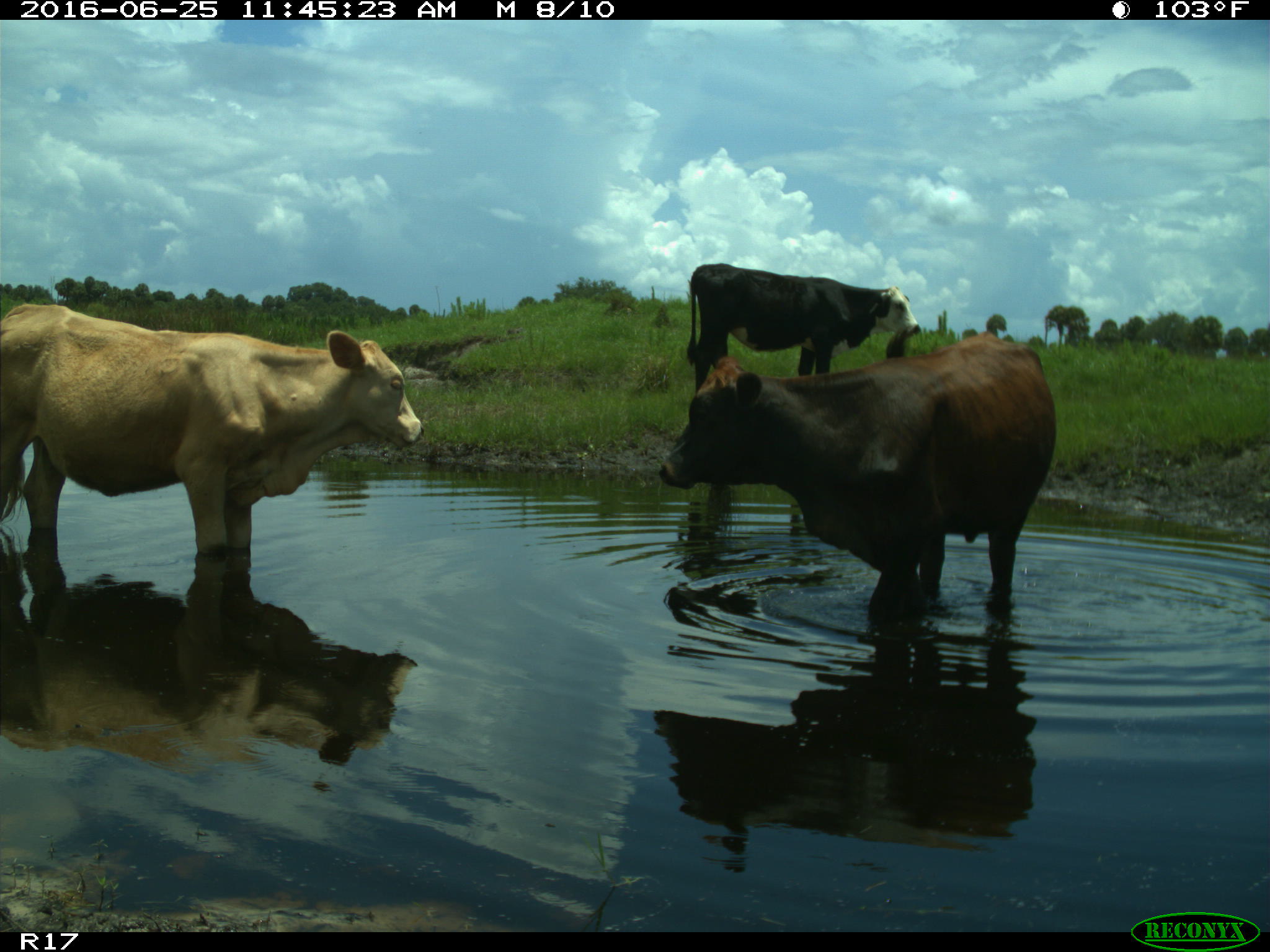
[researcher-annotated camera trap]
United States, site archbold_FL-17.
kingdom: Animalia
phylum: Chordata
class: Mammalia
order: Artiodactyla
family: Bovidae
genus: Bos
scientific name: Bos taurus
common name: domestic cow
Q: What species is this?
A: Bos taurus (domestic cow).